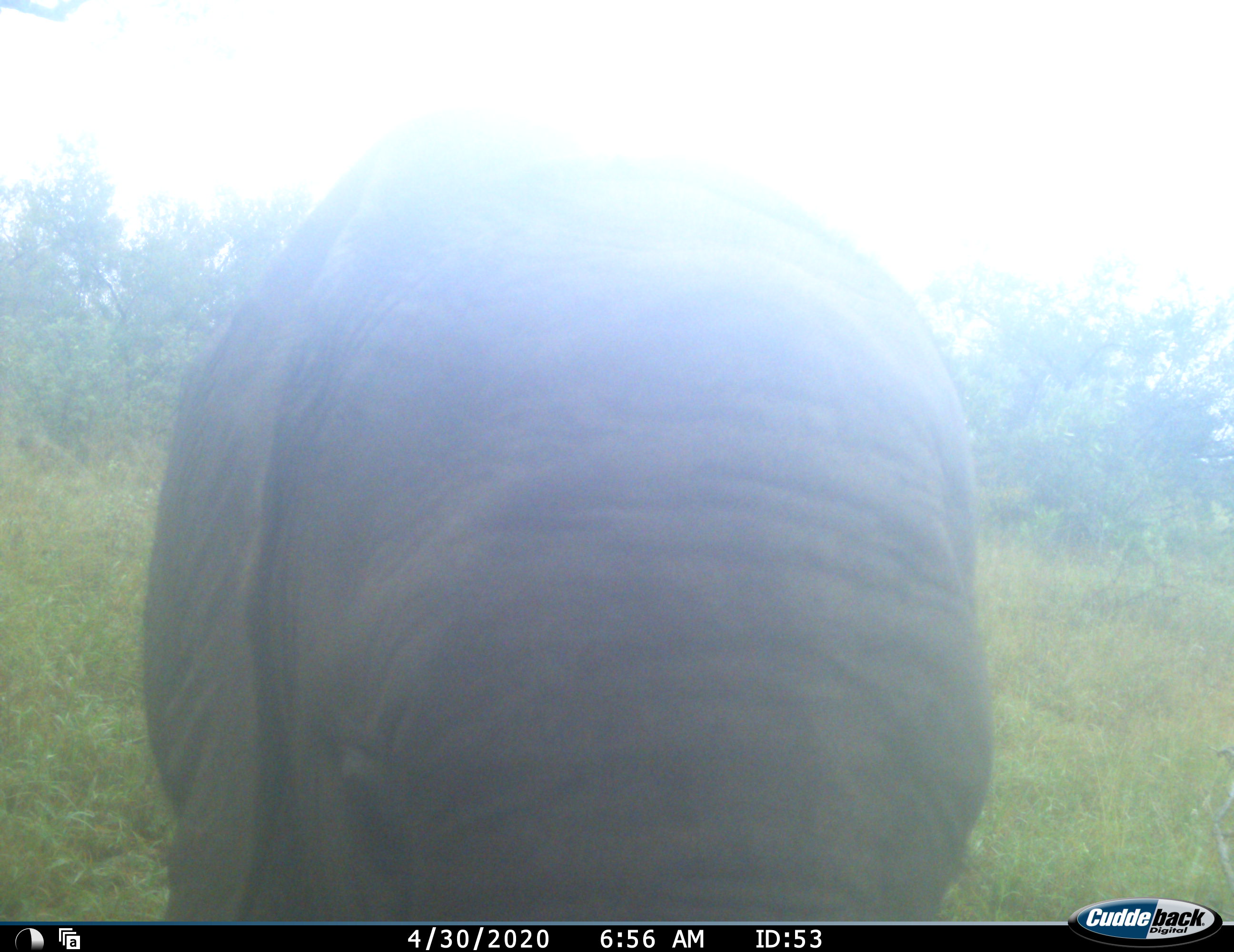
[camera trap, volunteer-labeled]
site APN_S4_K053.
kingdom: Animalia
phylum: Chordata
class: Mammalia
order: Proboscidea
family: Elephantidae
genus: Loxodonta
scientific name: Loxodonta africana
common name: african bush elephant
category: elephant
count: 1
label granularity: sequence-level